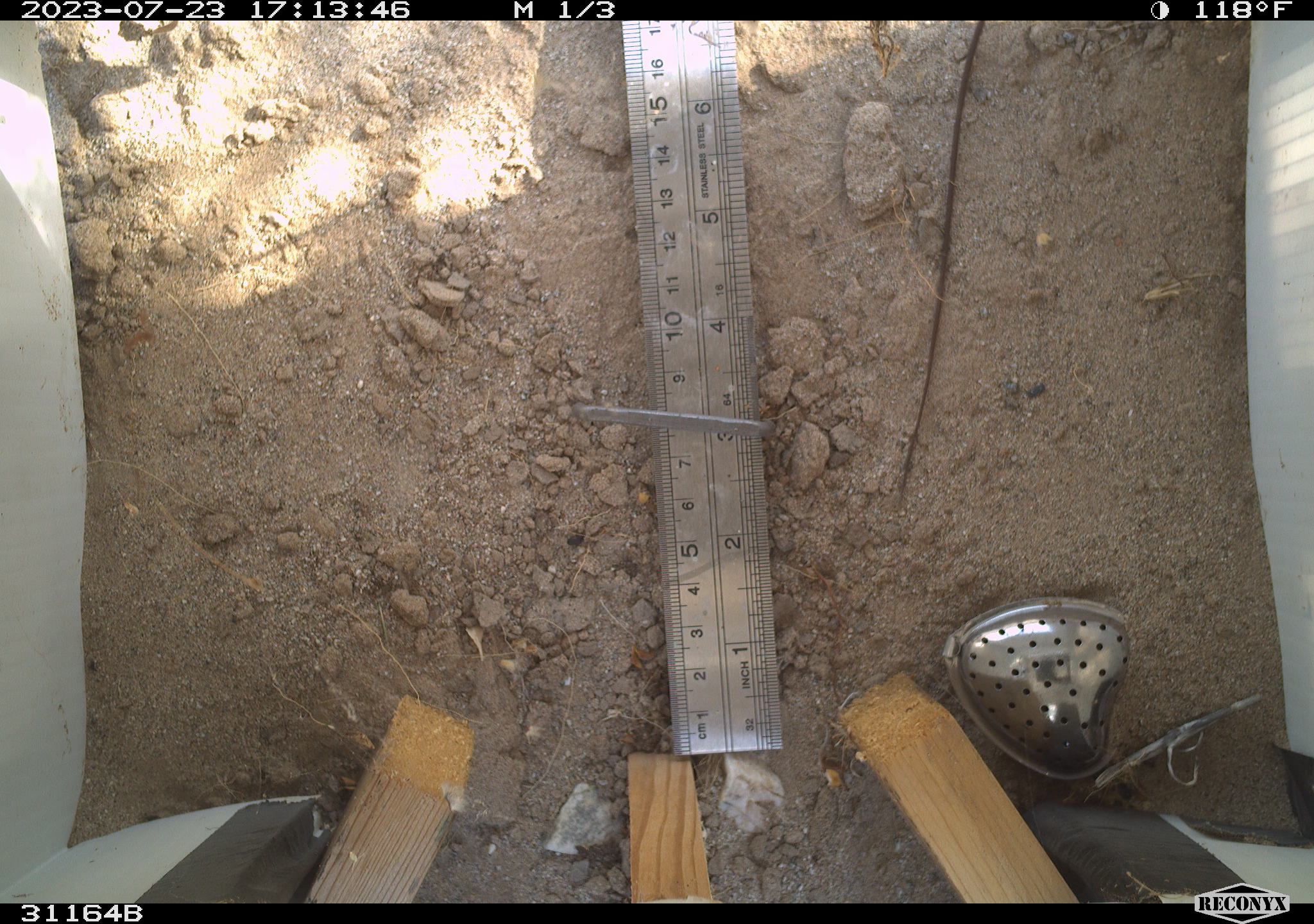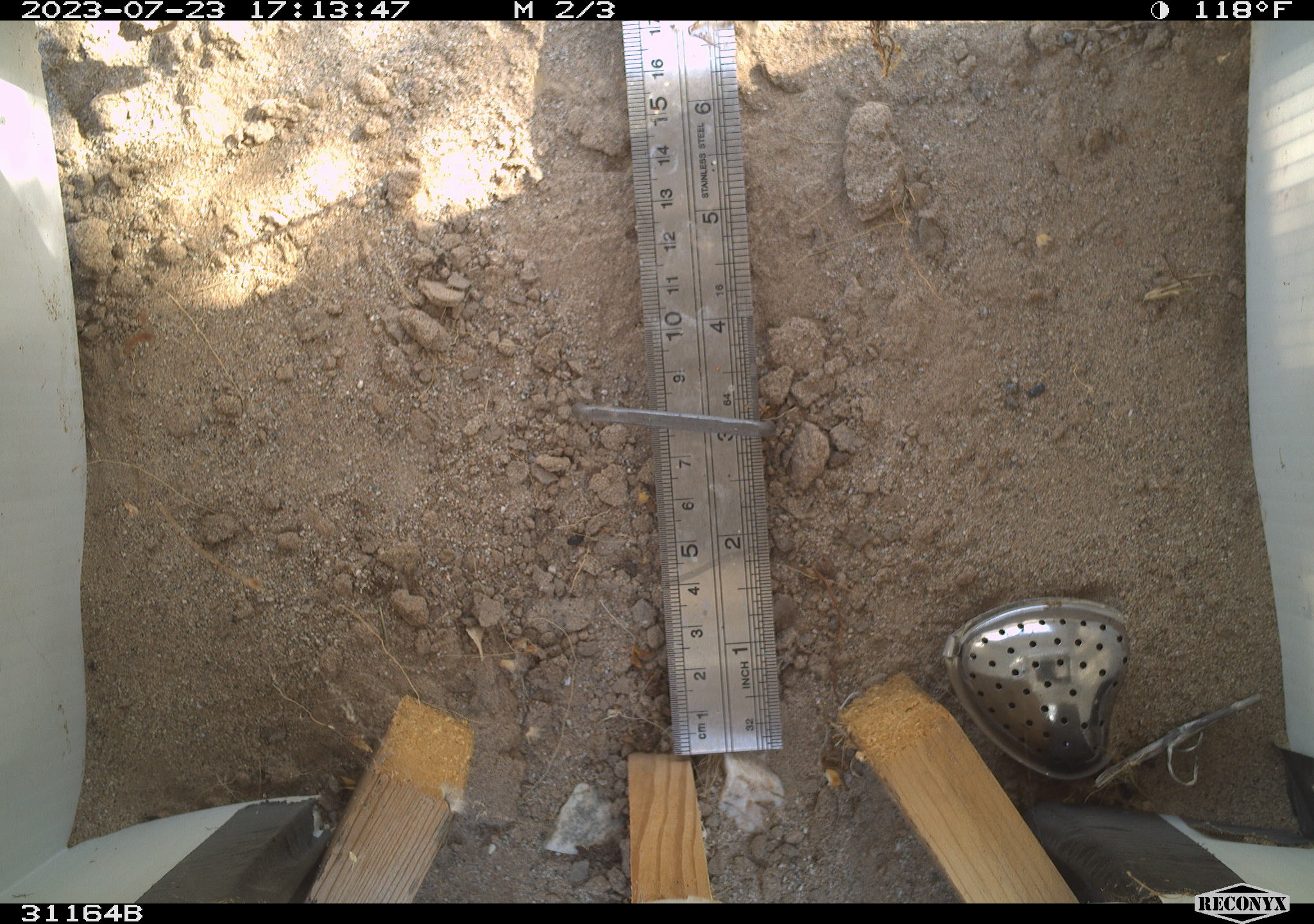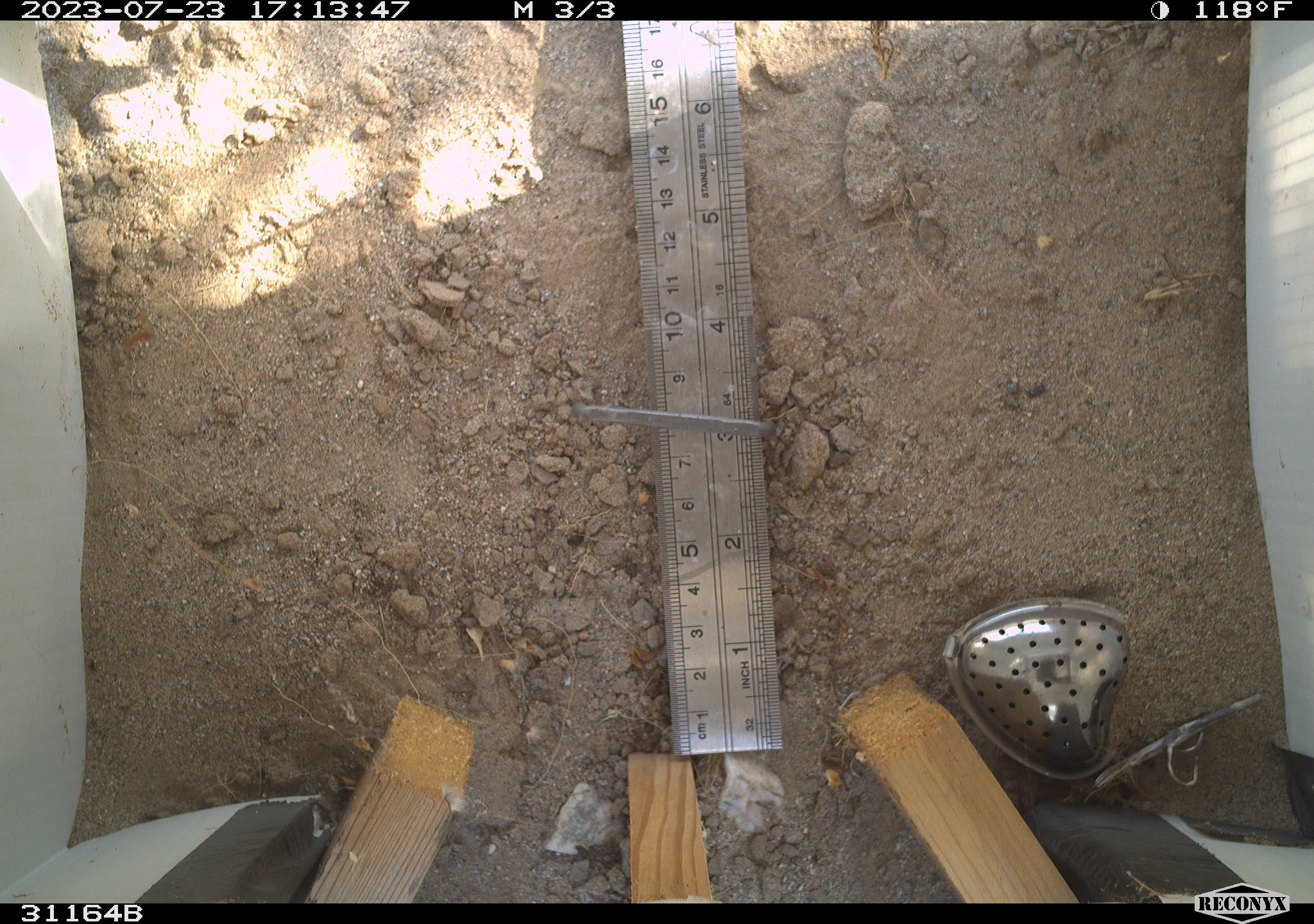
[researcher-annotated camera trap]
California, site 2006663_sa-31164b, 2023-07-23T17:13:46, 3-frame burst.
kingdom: Animalia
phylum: Chordata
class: Reptilia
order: Squamata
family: Teiidae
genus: Aspidoscelis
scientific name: Aspidoscelis tigris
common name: western whiptail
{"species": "western whiptail (Aspidoscelis tigris)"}